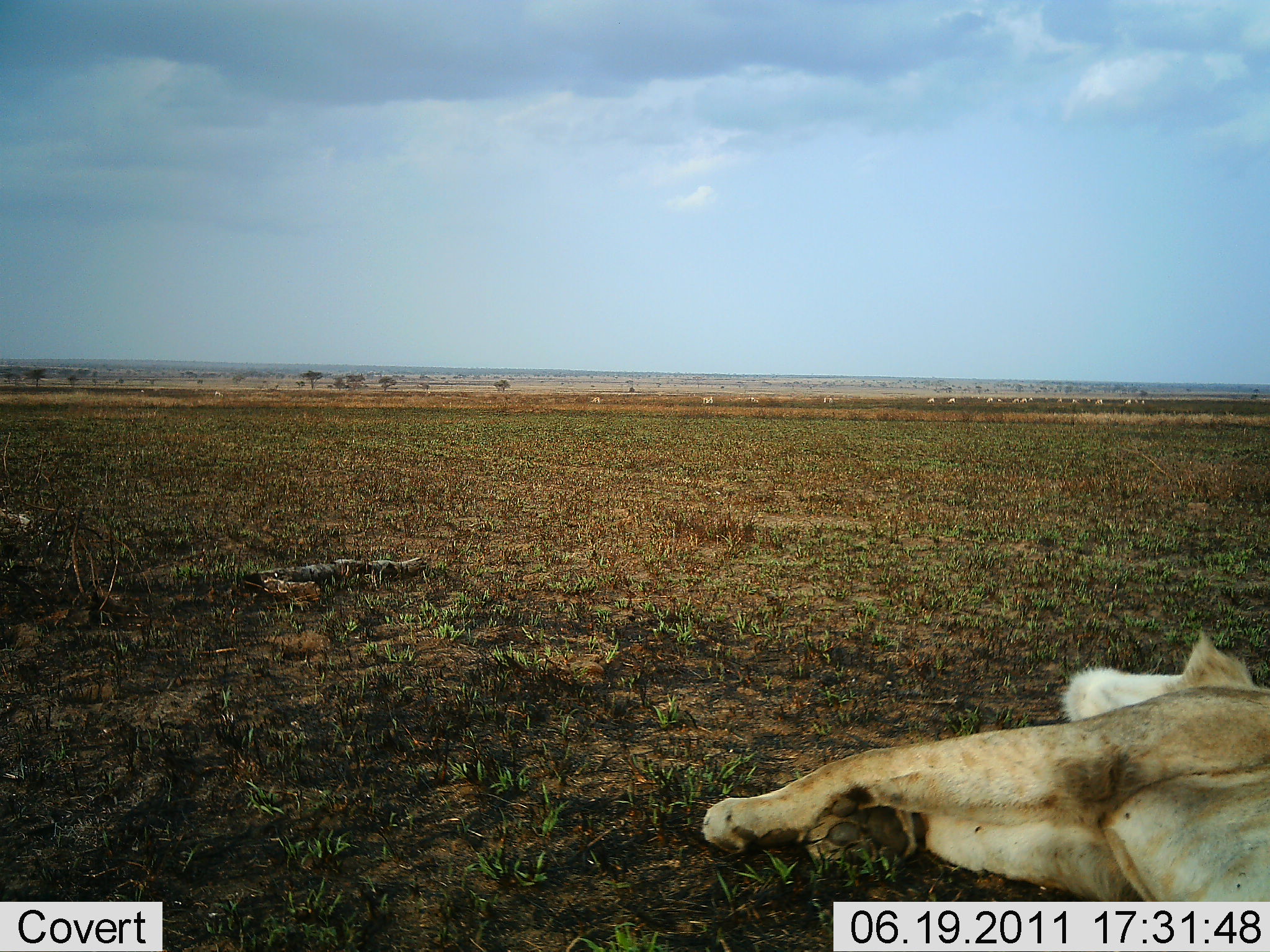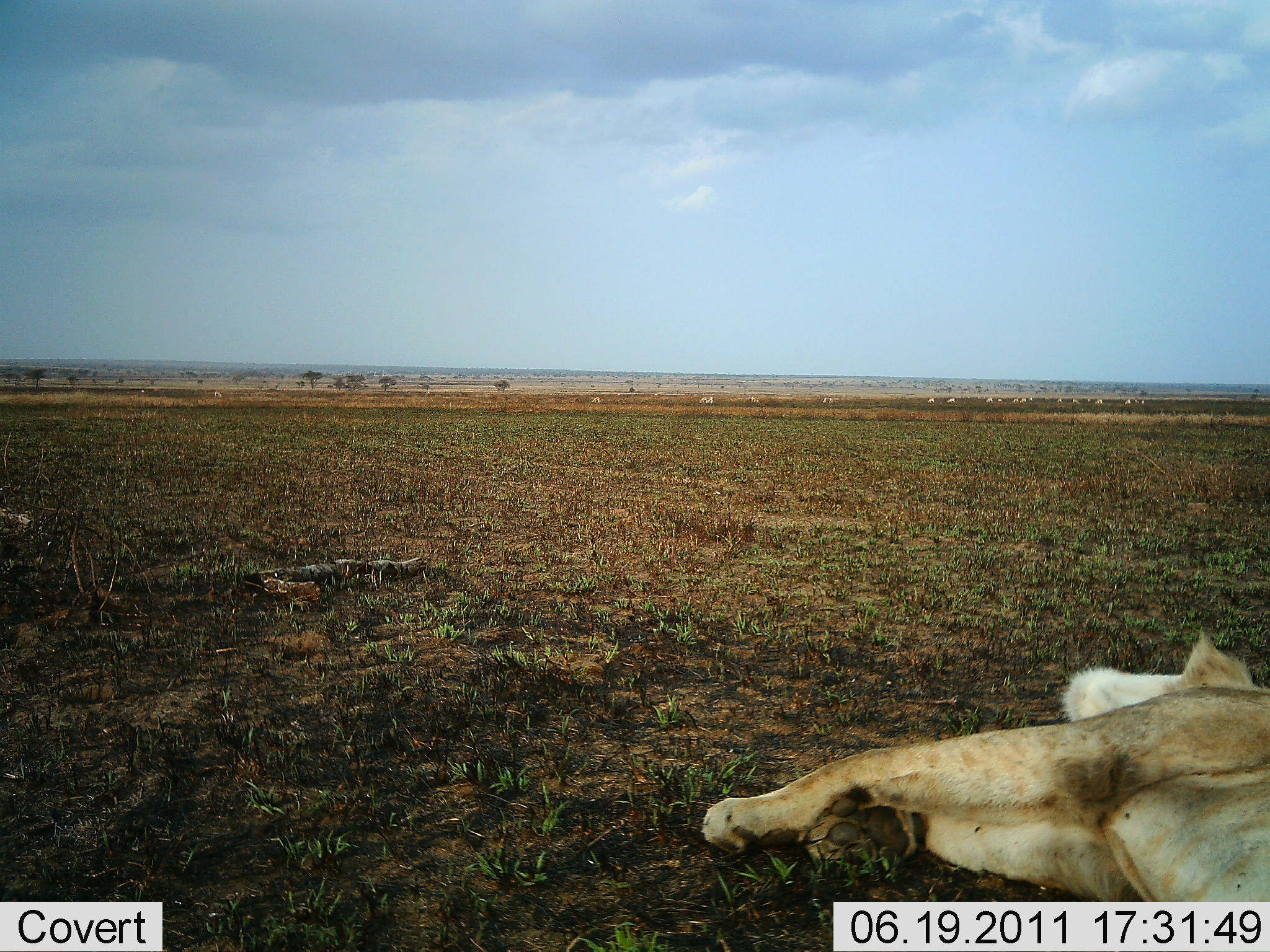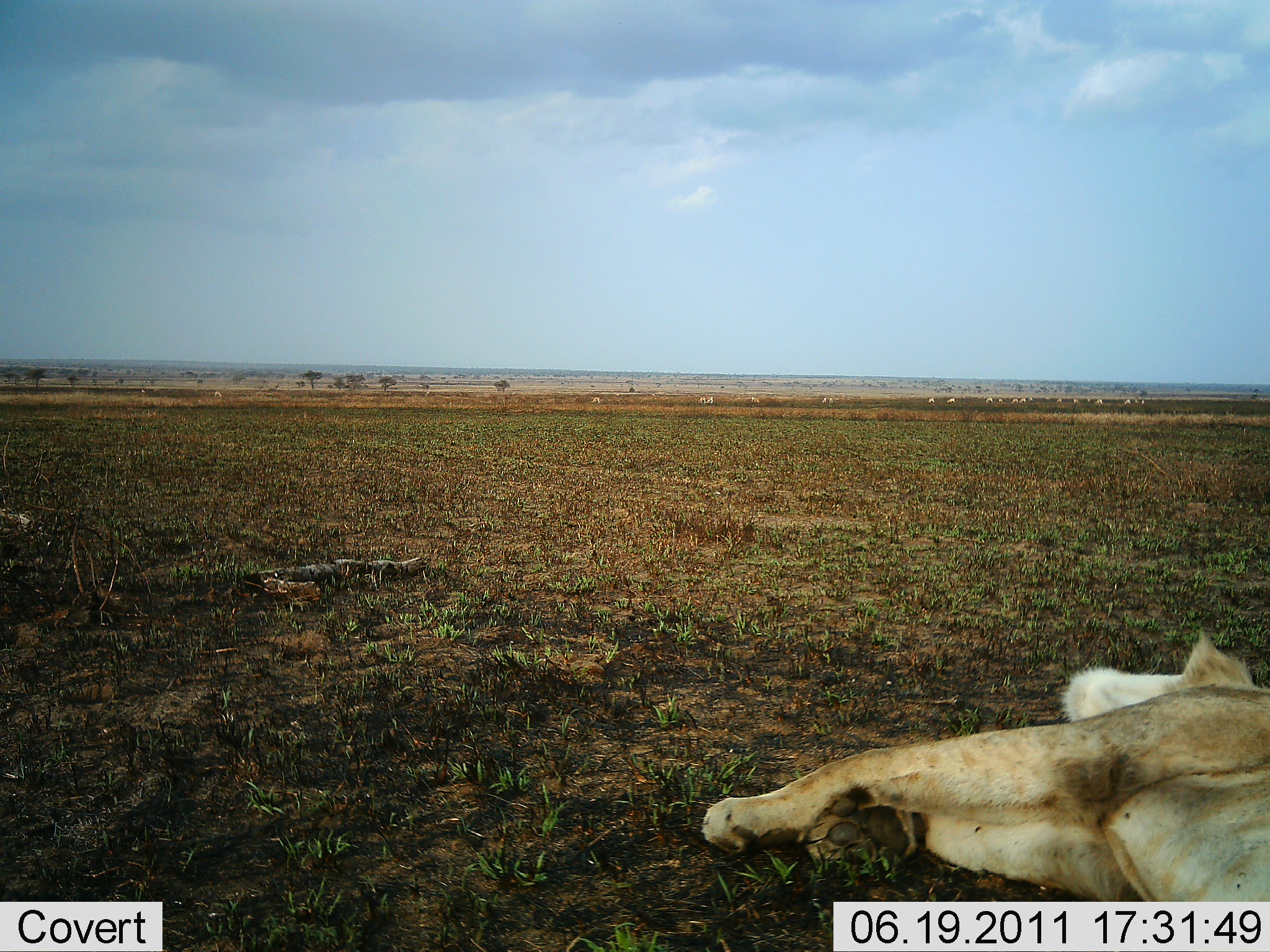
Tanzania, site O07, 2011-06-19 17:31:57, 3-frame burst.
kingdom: Animalia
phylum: Chordata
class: Mammalia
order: Carnivora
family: Felidae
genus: Panthera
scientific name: Panthera leo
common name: lion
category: lionfemale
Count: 1.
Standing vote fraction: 0%.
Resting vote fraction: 100%.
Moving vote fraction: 0%.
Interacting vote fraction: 0%.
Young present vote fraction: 0%.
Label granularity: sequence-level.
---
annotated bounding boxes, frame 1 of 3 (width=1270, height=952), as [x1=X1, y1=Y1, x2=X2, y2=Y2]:
animal: [x1=703, y1=628, x2=1270, y2=902]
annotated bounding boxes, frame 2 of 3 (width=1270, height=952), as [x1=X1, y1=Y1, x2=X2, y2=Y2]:
animal: [x1=701, y1=628, x2=1270, y2=902]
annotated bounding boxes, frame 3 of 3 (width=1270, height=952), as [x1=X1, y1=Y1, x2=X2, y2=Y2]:
animal: [x1=701, y1=628, x2=1270, y2=902]